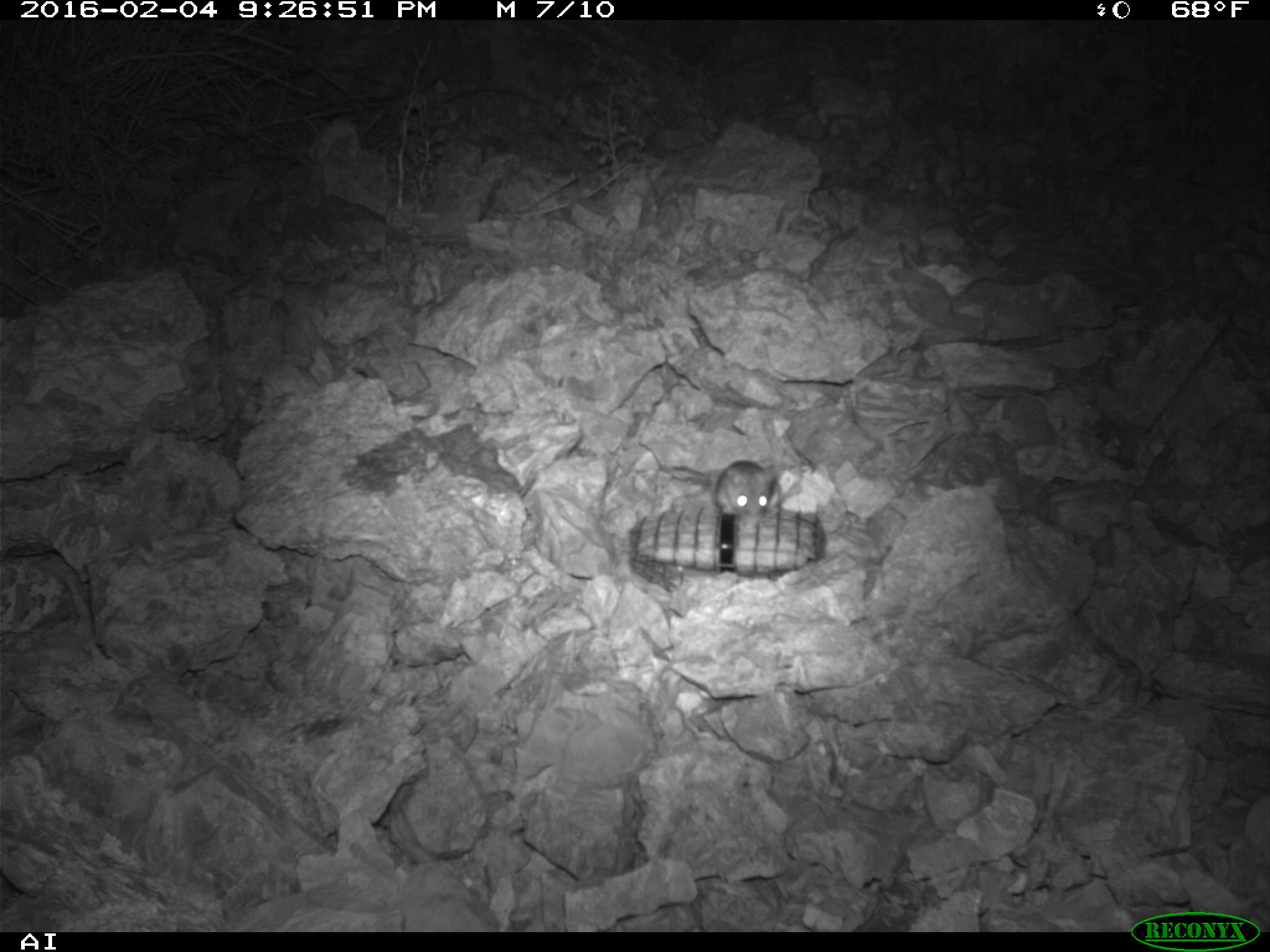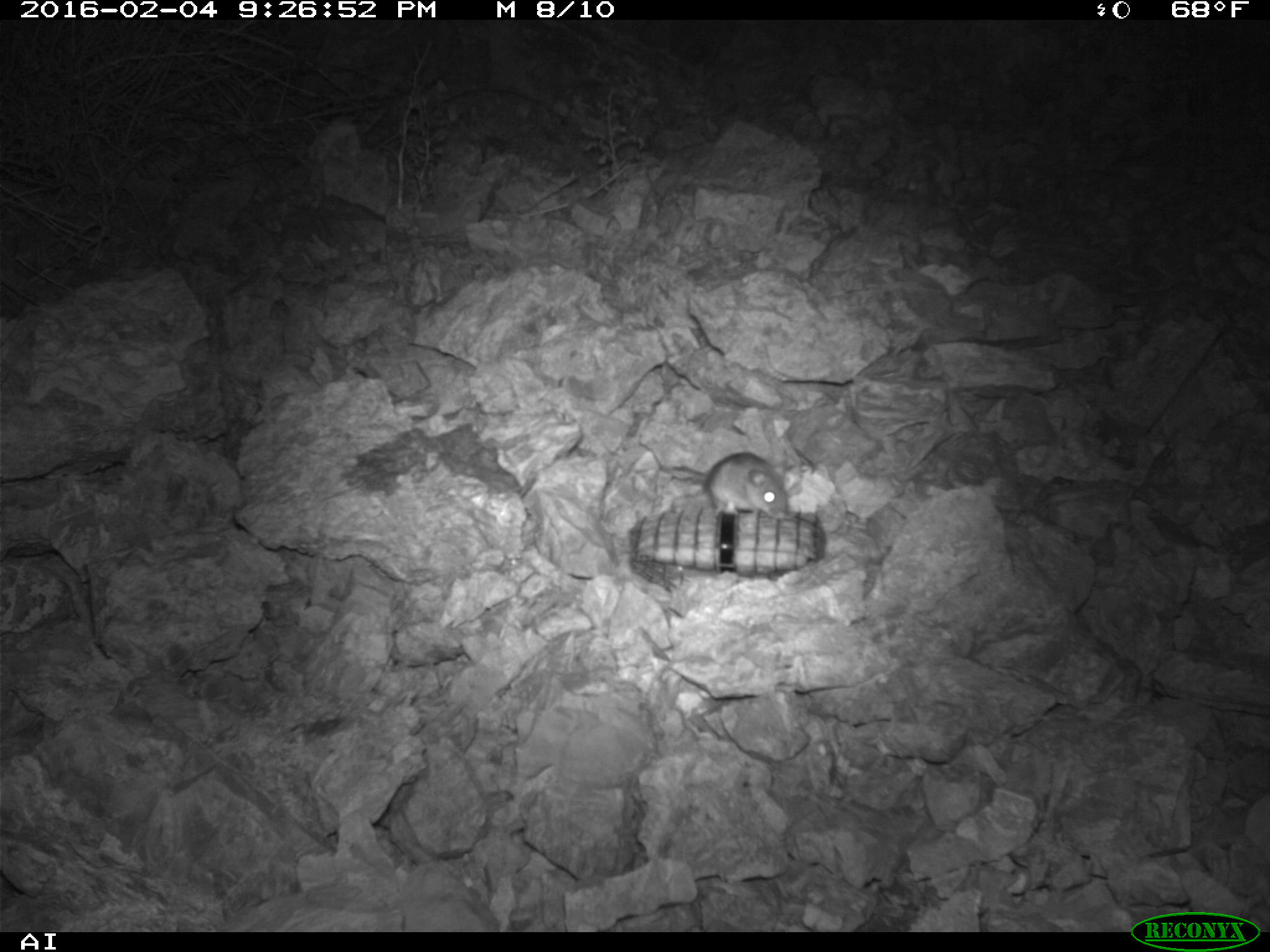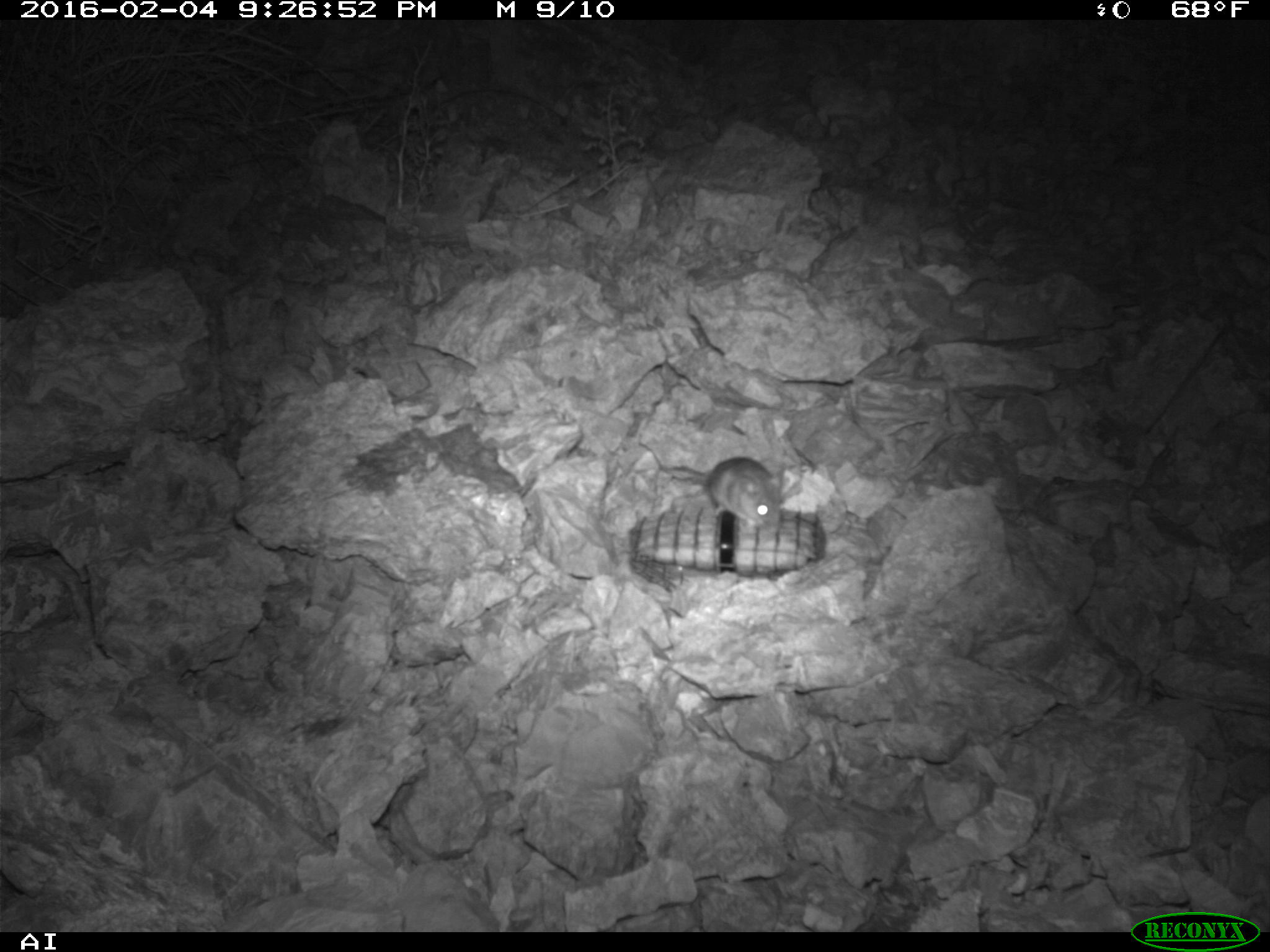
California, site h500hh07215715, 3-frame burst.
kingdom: Animalia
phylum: Chordata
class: Mammalia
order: Rodentia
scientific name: Rodentia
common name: rodent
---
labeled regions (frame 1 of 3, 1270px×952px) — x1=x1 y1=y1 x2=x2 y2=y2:
rodent: x1=713 y1=459 x2=801 y2=528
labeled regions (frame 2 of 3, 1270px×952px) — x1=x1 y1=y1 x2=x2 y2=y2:
rodent: x1=652 y1=452 x2=789 y2=521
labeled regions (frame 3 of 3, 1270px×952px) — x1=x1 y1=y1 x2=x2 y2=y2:
rodent: x1=660 y1=459 x2=781 y2=534